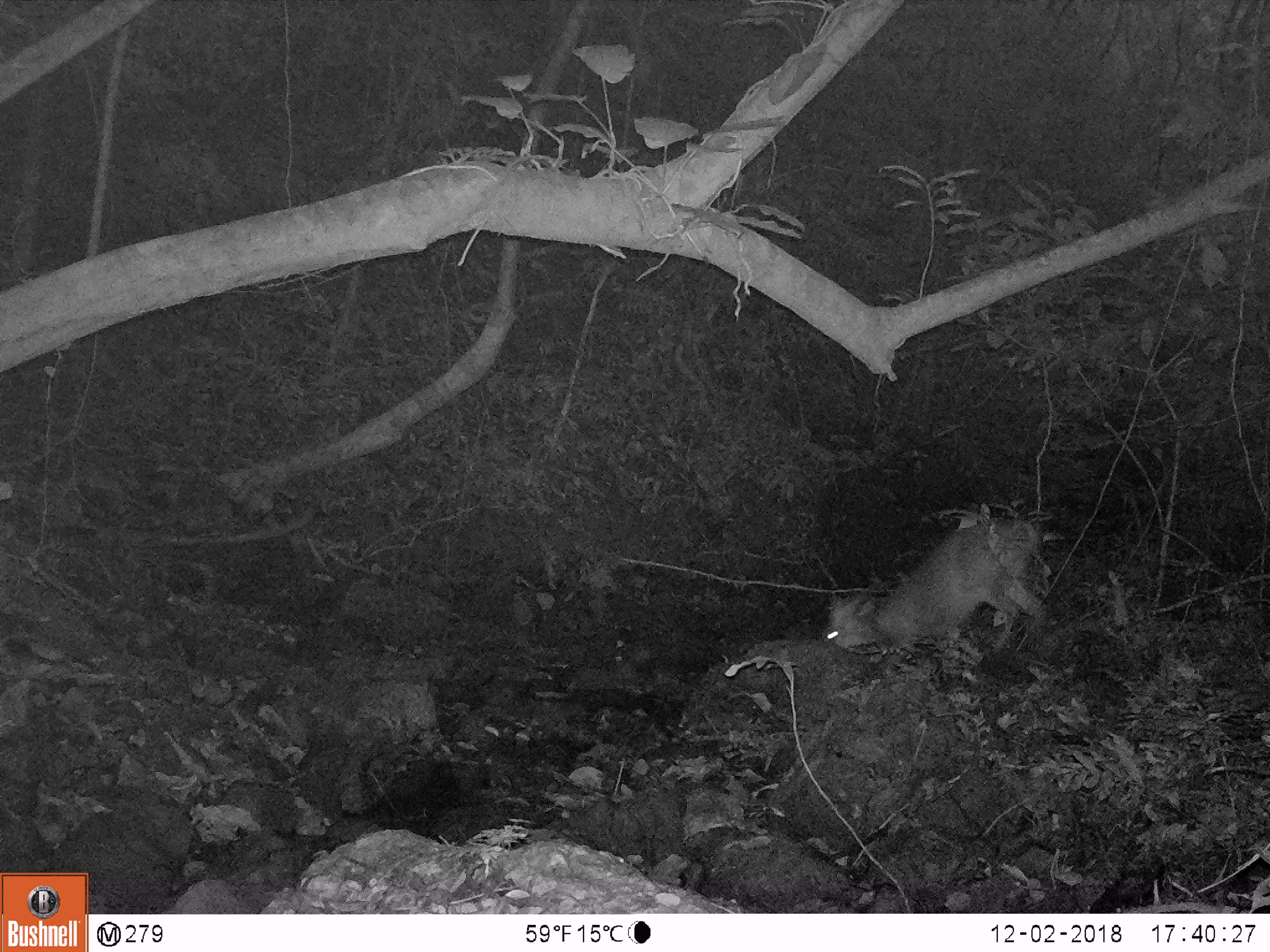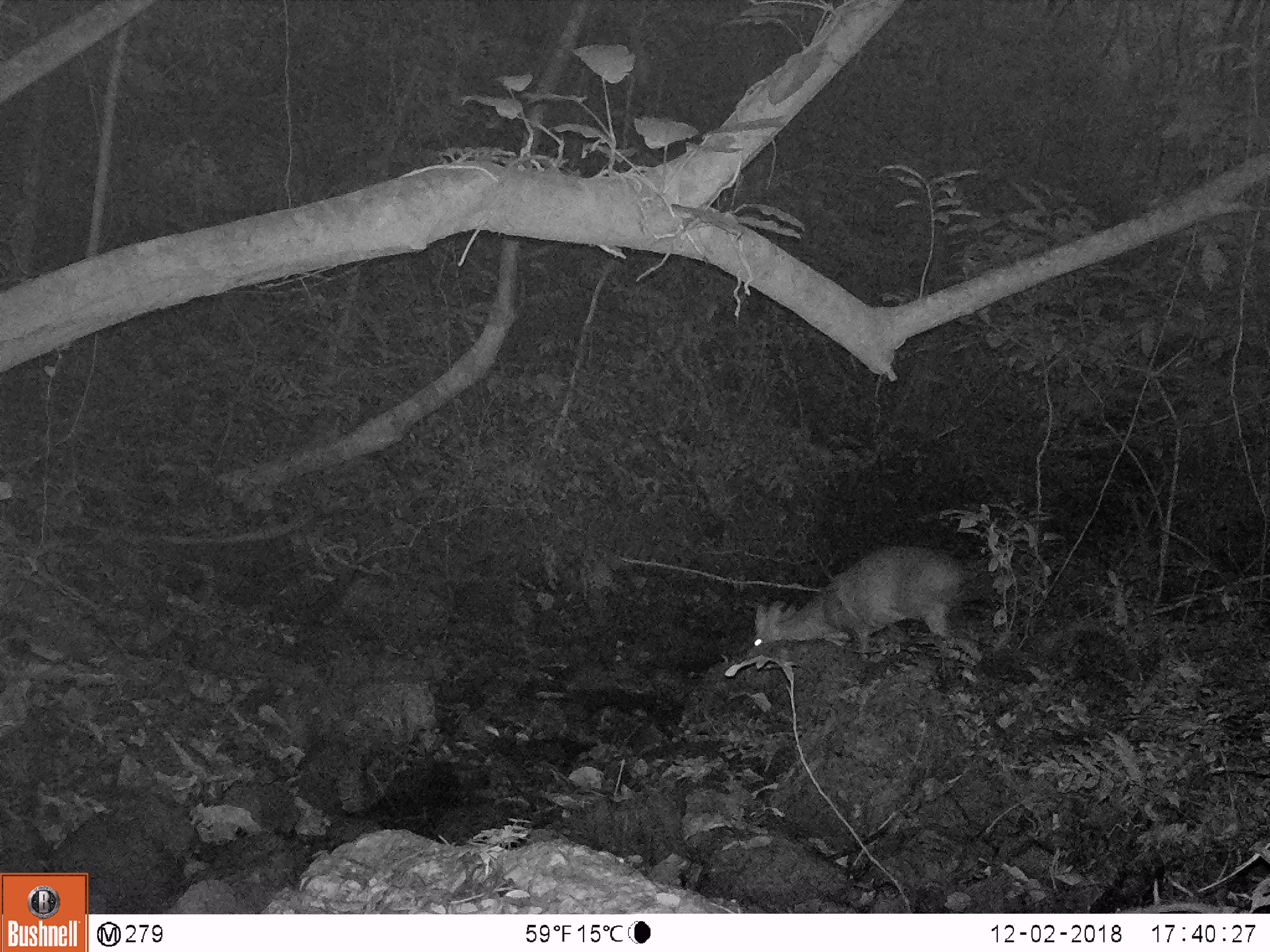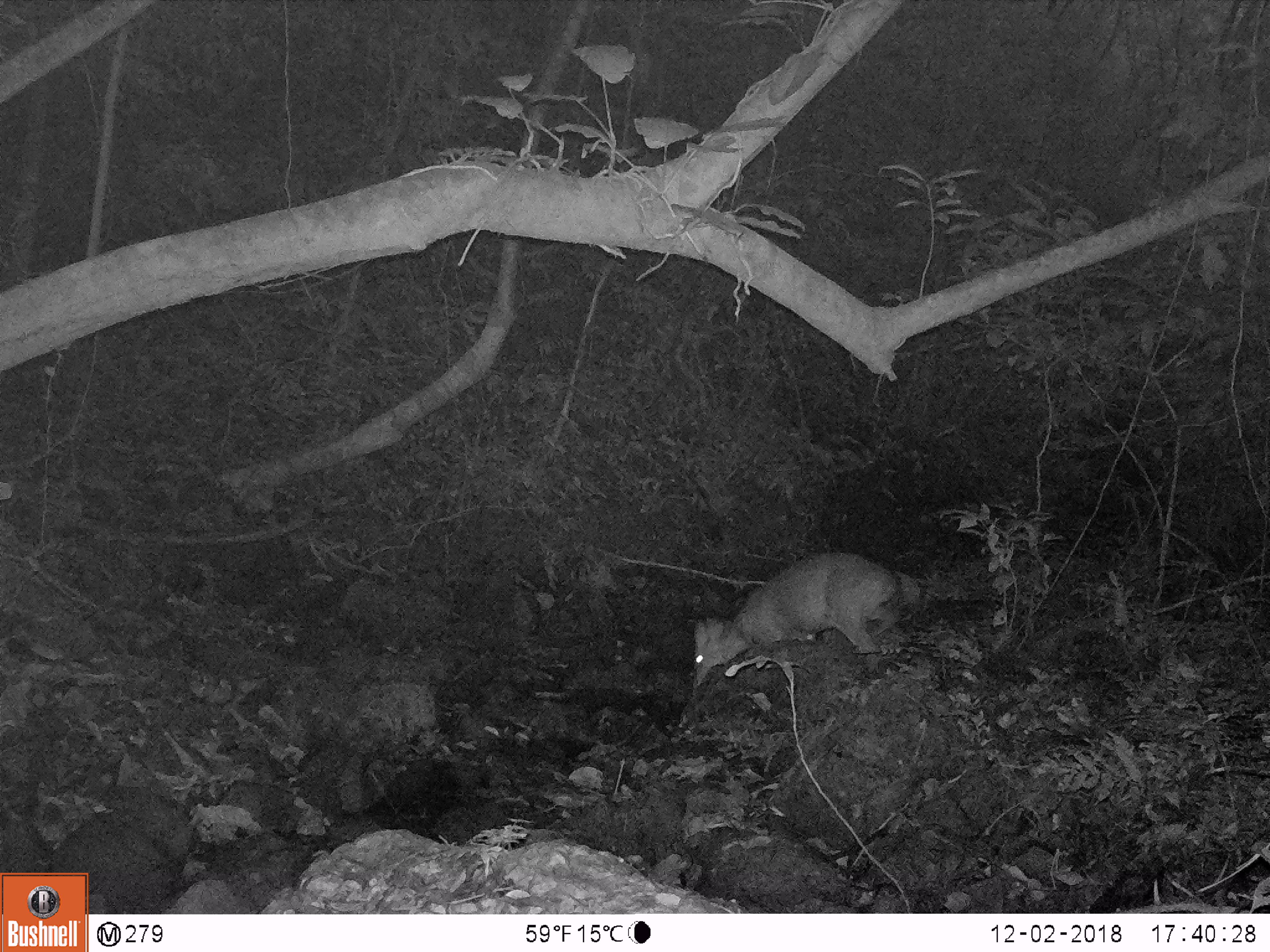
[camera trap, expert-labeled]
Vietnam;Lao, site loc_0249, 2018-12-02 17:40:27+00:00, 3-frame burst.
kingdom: Animalia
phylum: Chordata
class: Mammalia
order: Artiodactyla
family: Cervidae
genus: Muntiacus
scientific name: Muntiacus vuquangensis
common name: large-antlered muntjac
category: large antlered muntjac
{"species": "large antlered muntjac (large-antlered muntjac) (Muntiacus vuquangensis)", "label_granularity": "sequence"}